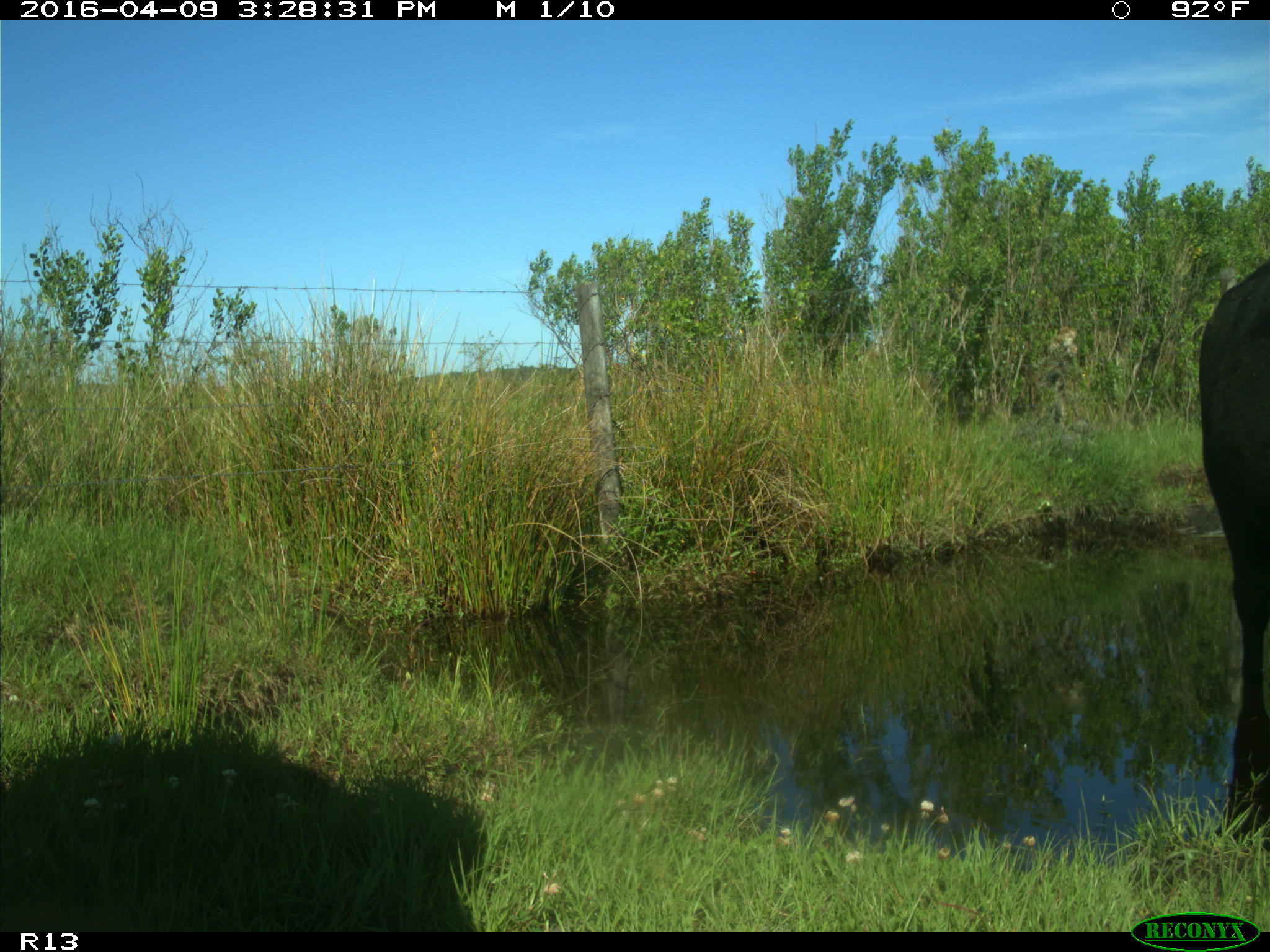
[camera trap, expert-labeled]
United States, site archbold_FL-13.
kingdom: Animalia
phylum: Chordata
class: Mammalia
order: Artiodactyla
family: Bovidae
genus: Bos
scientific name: Bos taurus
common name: domestic cow